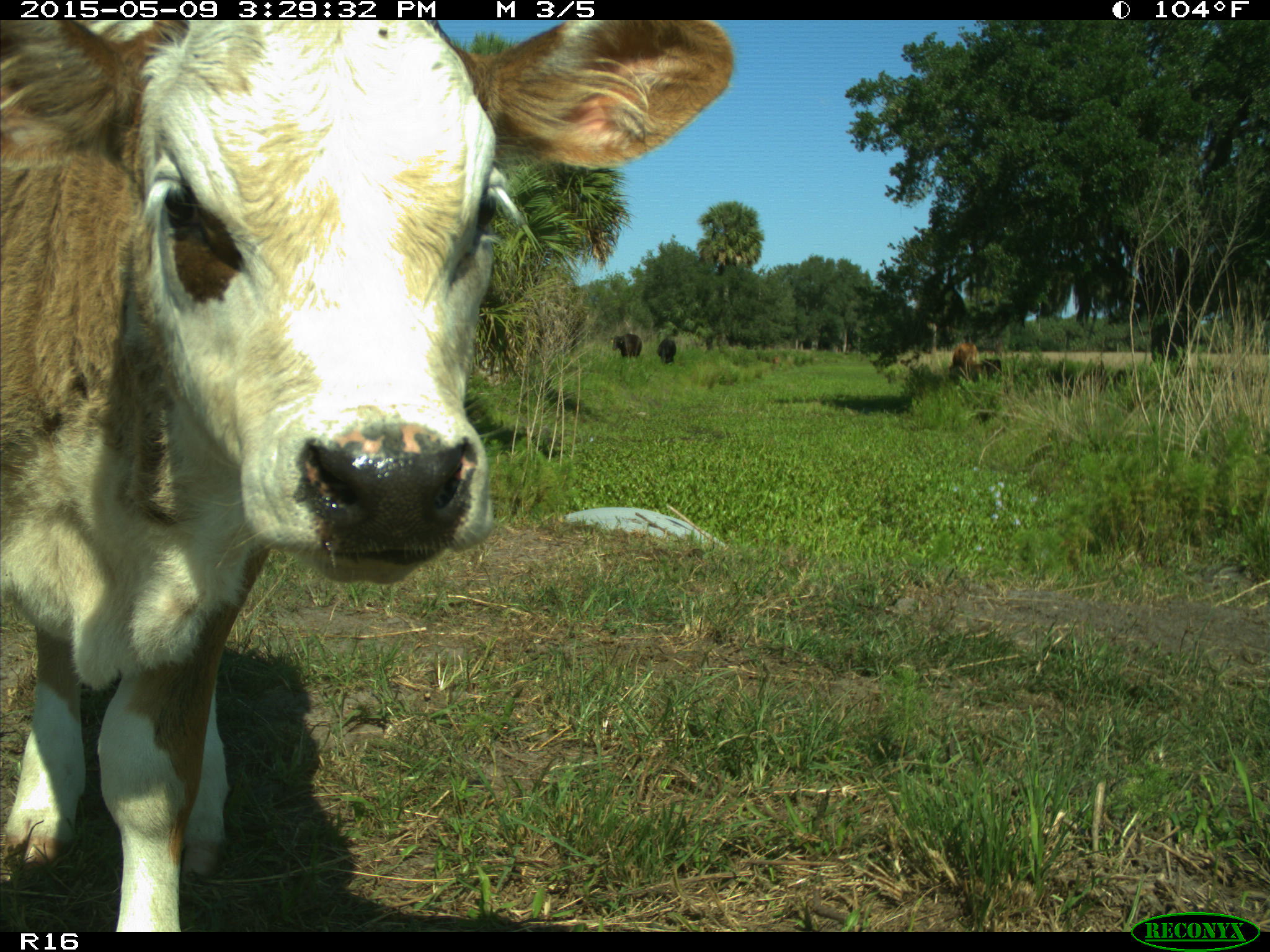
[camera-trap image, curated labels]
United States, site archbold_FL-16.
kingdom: Animalia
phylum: Chordata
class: Mammalia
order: Artiodactyla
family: Bovidae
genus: Bos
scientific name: Bos taurus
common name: domestic cow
Bos taurus (domestic cow).